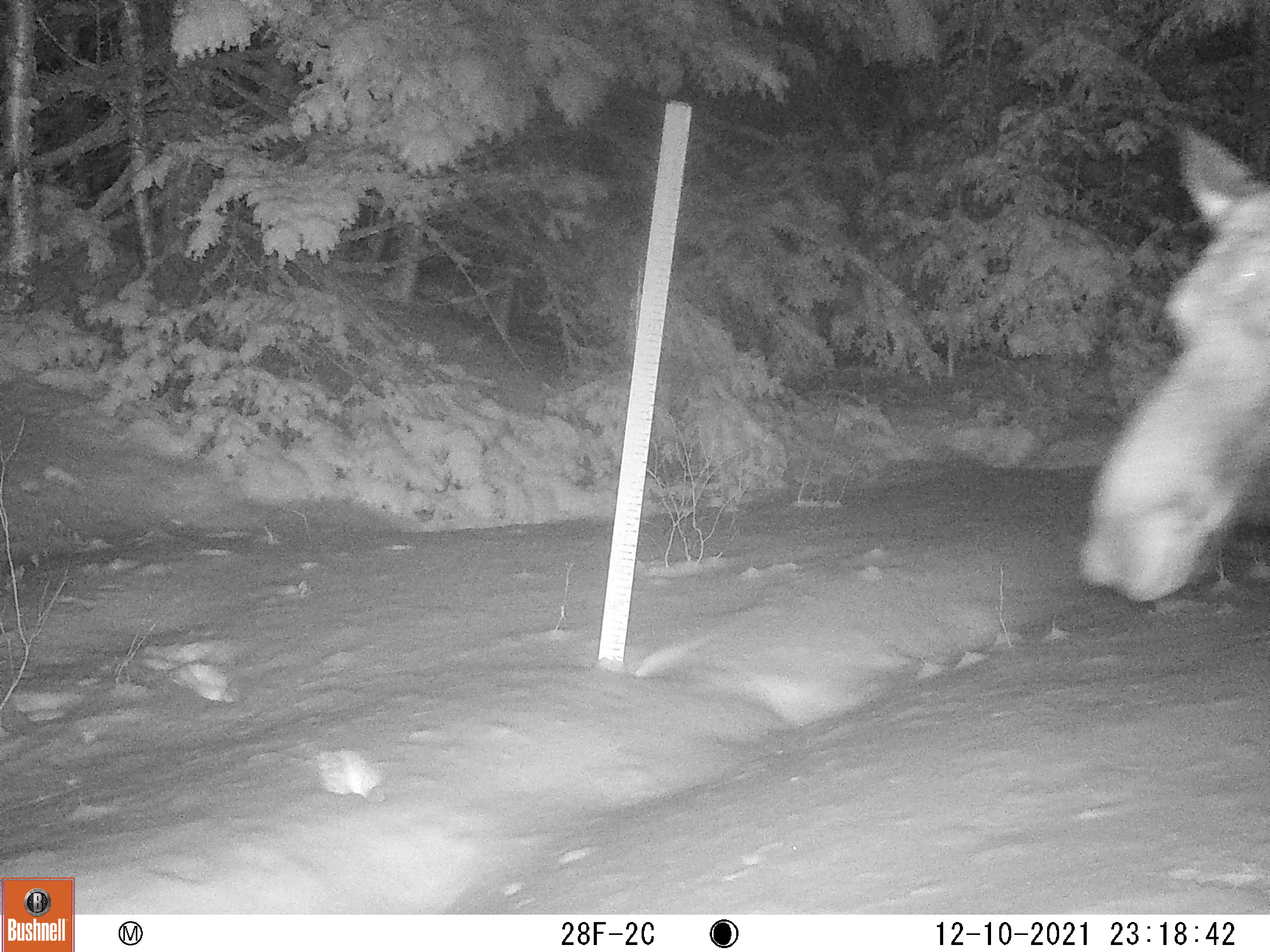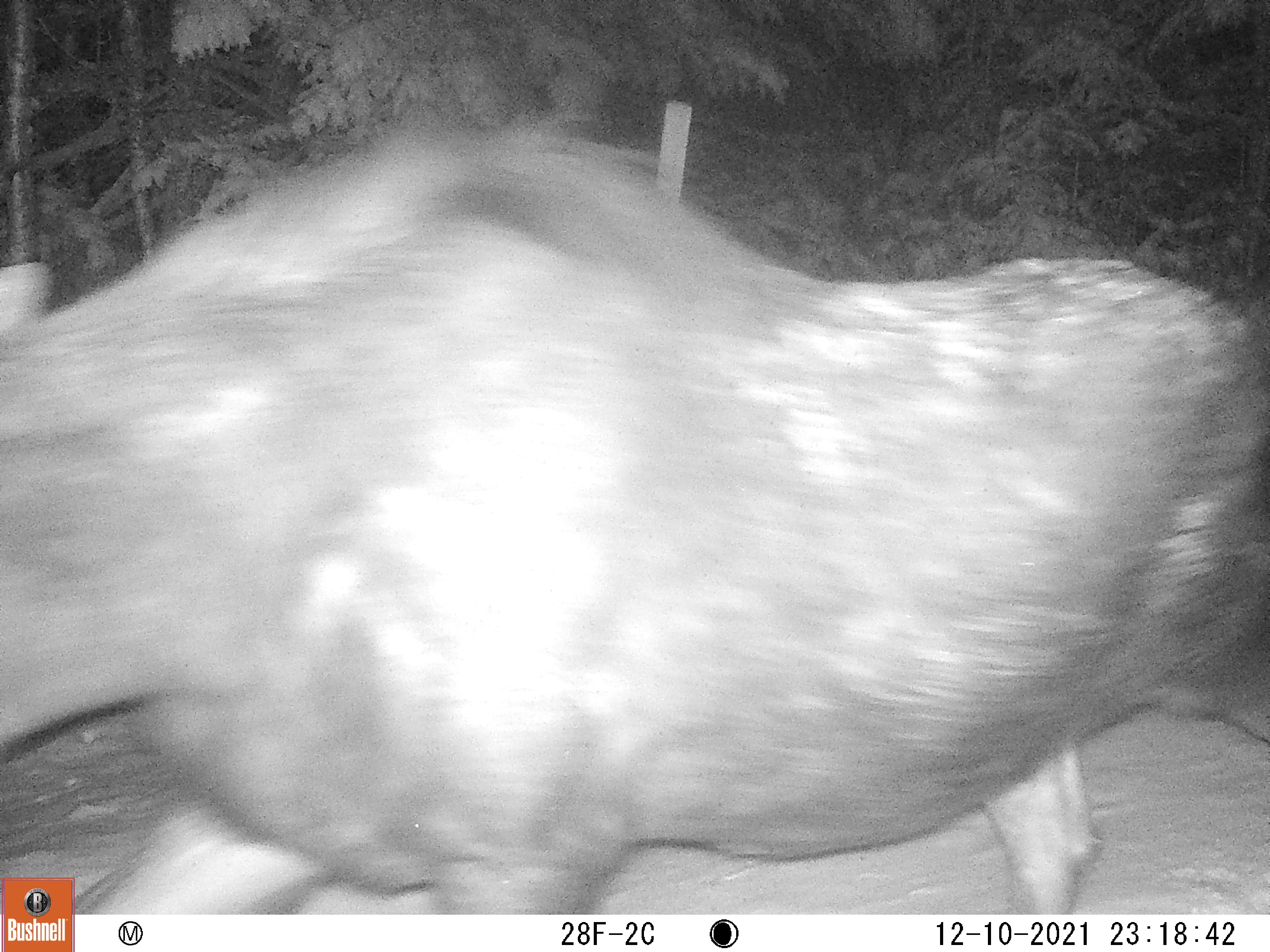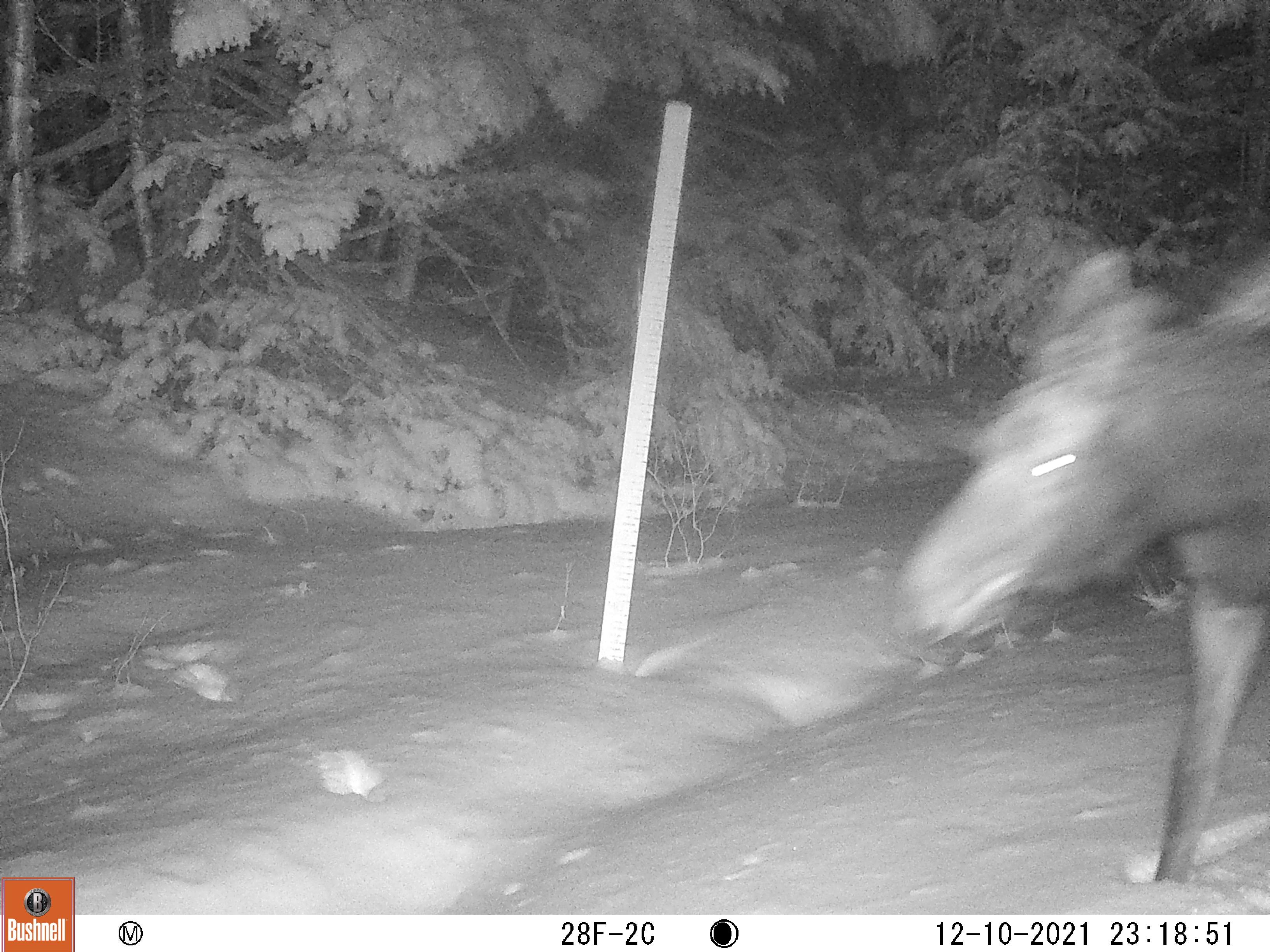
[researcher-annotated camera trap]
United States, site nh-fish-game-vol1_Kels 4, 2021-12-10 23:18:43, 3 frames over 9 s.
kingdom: Animalia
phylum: Chordata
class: Mammalia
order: Artiodactyla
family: Cervidae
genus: Alces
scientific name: Alces alces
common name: moose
Moose (Alces alces).